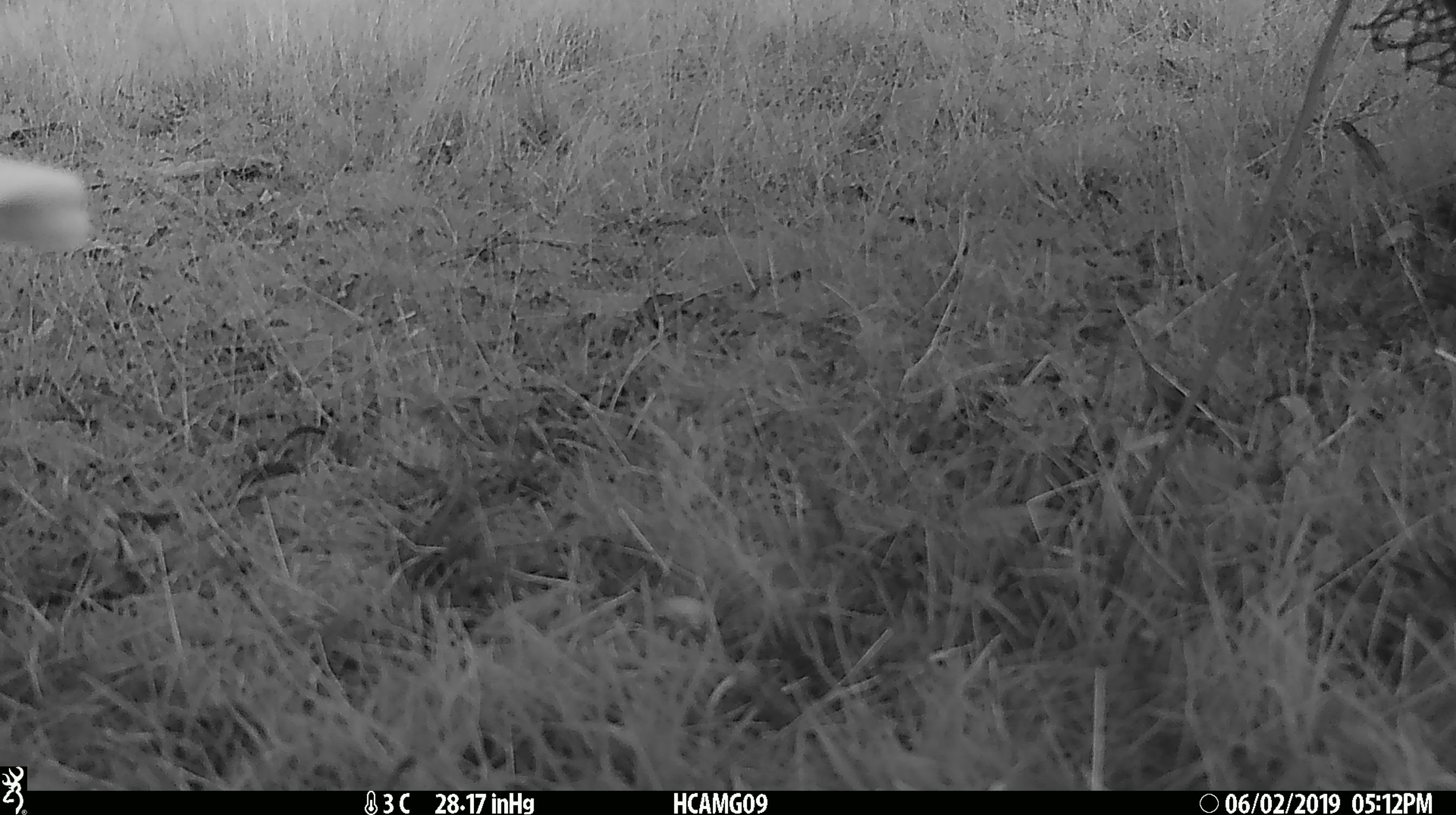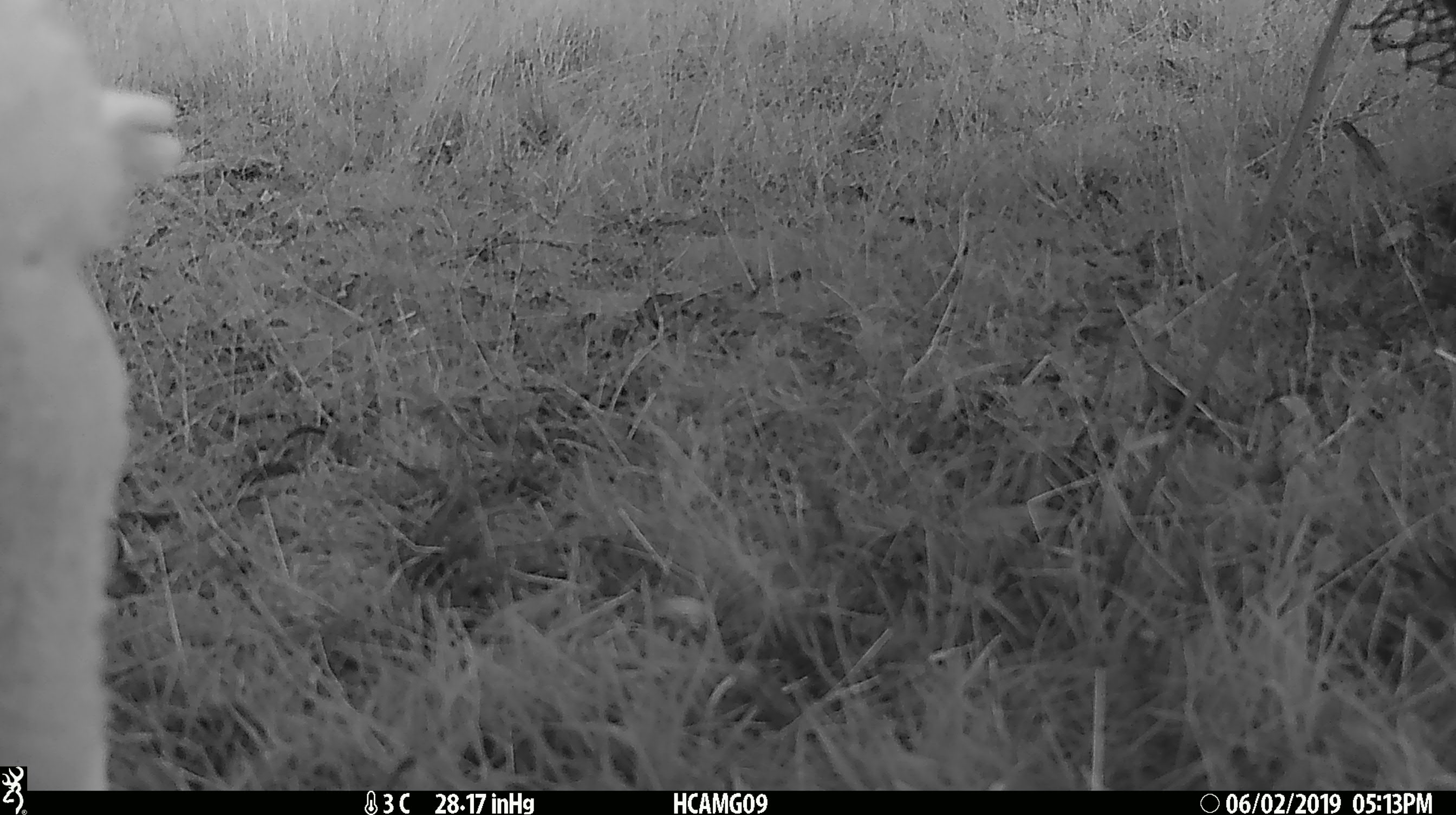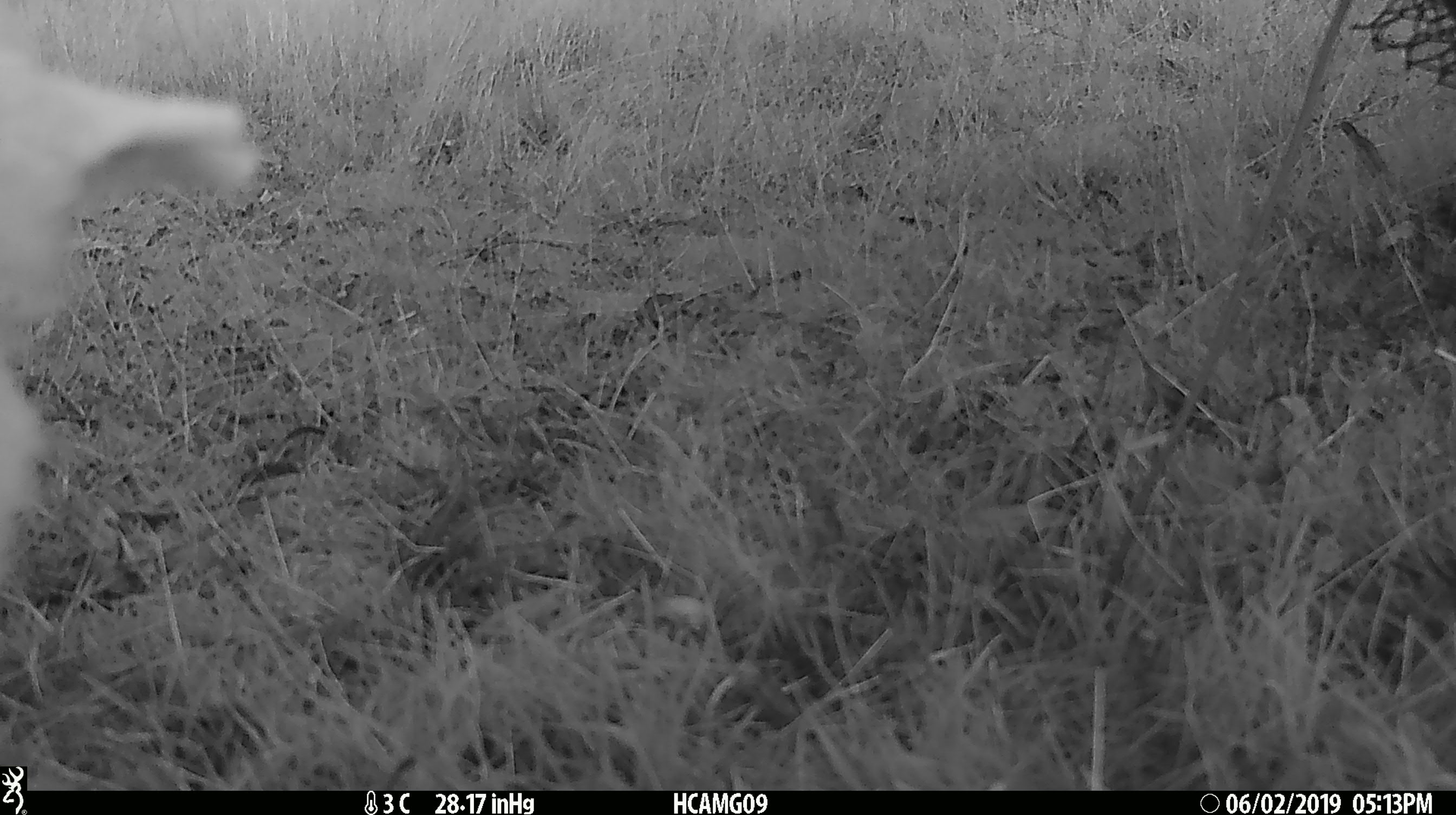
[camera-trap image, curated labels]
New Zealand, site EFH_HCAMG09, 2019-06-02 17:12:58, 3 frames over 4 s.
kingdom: Animalia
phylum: Chordata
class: Mammalia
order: Artiodactyla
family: Bovidae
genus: Ovis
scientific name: Ovis aries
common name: domestic sheep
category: sheep